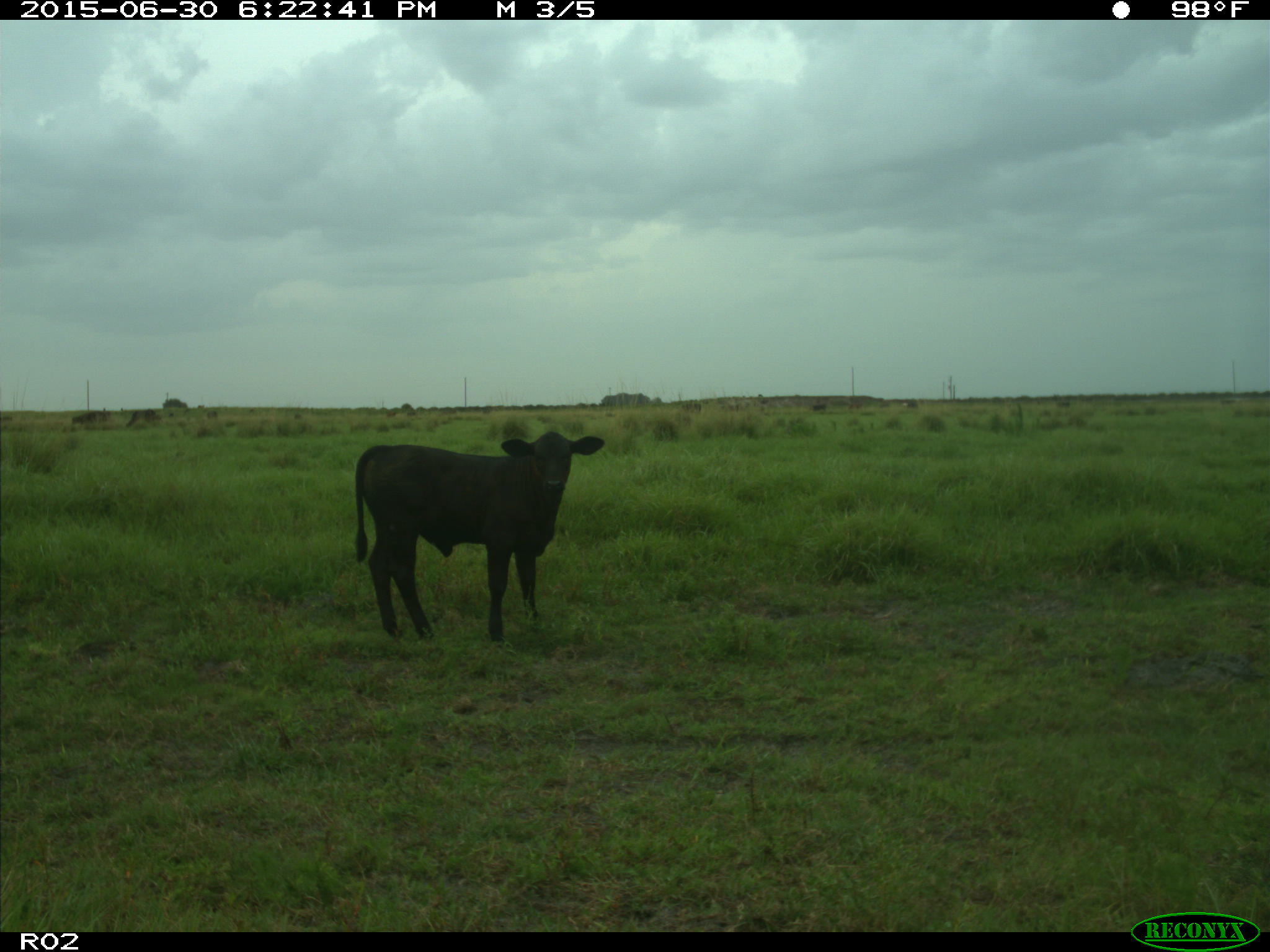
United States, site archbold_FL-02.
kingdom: Animalia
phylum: Chordata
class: Mammalia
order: Artiodactyla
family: Bovidae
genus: Bos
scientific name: Bos taurus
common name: domestic cow